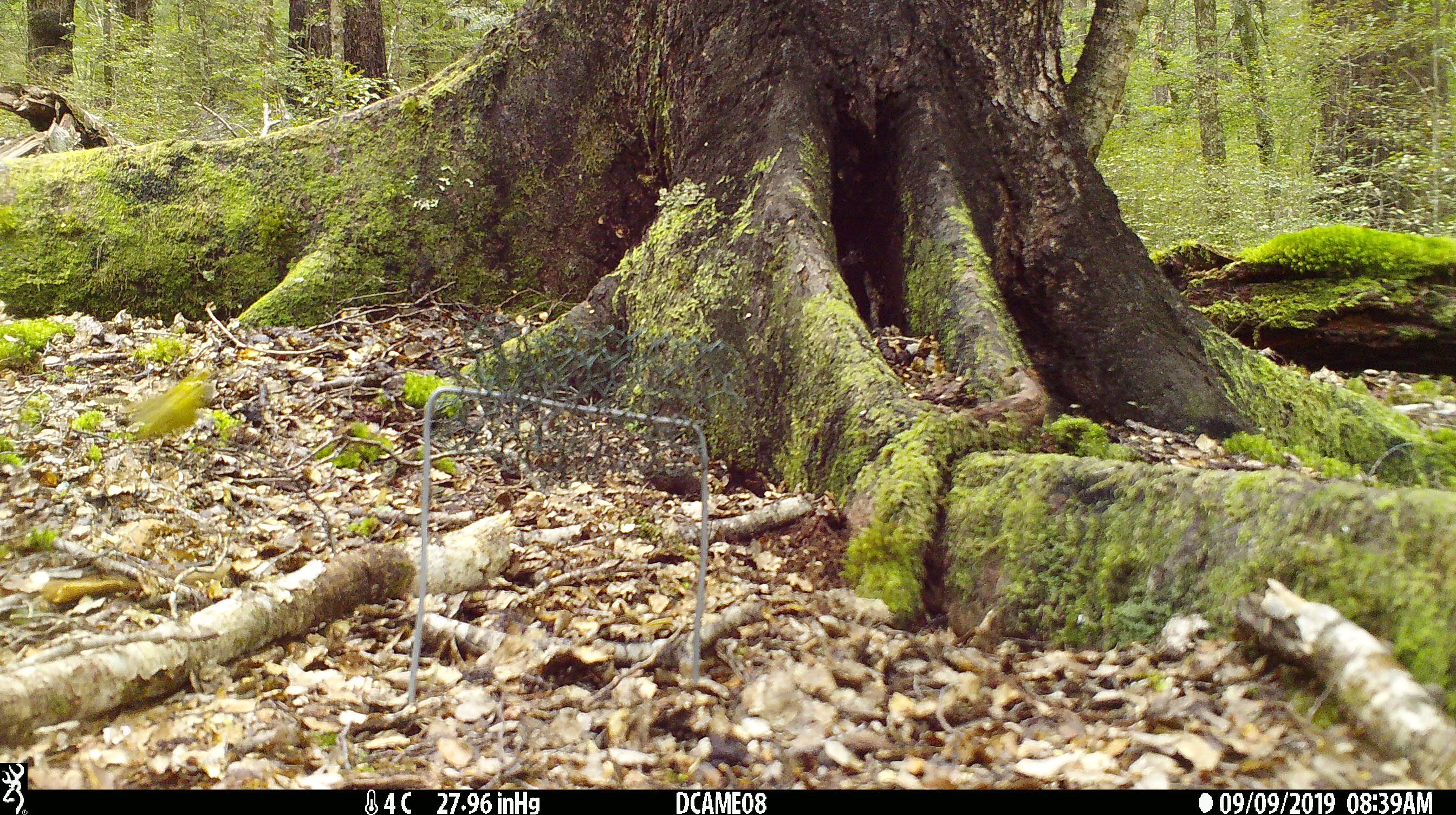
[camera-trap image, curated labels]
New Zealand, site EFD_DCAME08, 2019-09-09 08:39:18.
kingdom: Animalia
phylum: Chordata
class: Aves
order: Passeriformes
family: Emberizidae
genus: Emberiza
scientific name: Emberiza citrinella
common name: yellowhammer